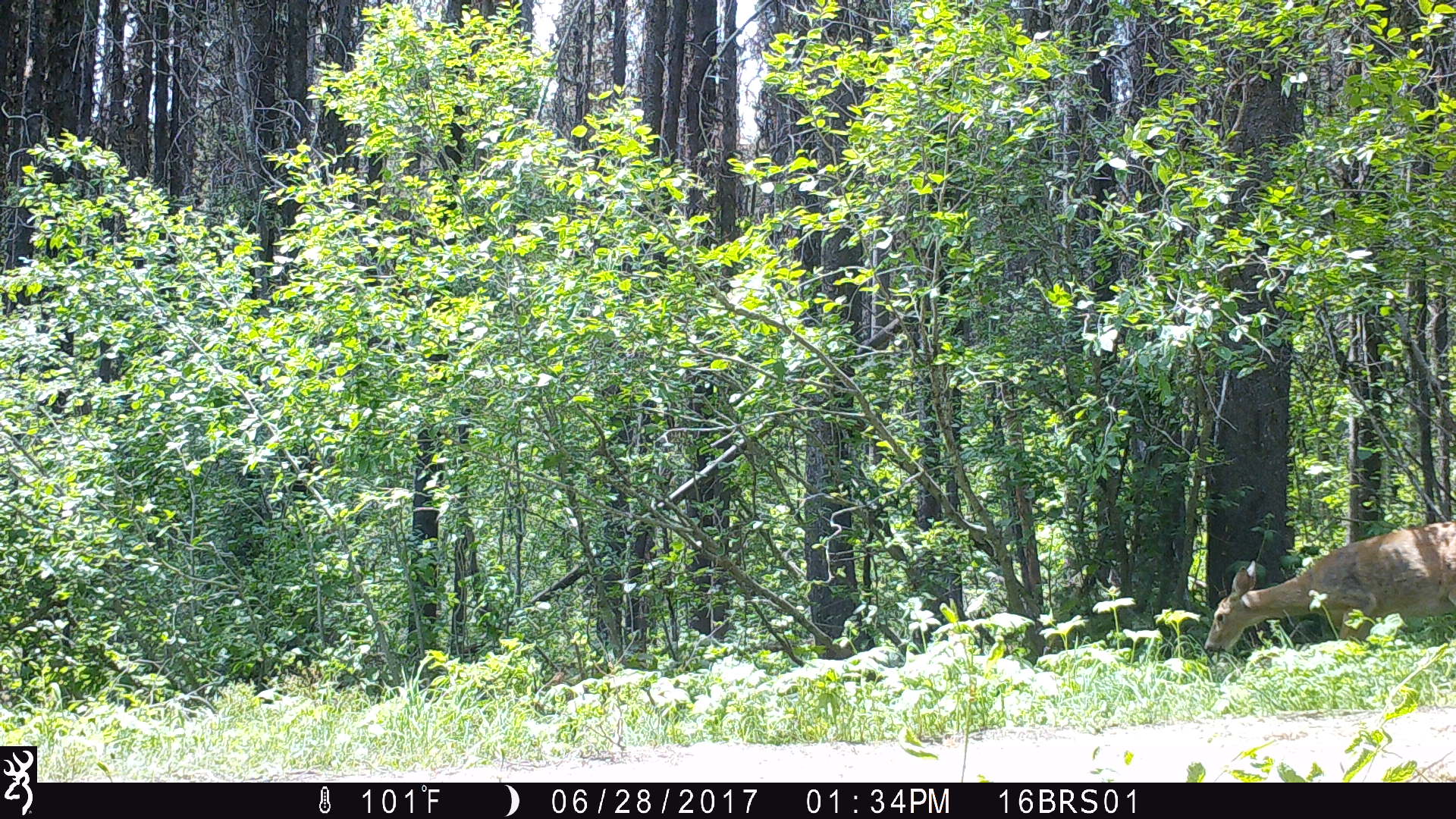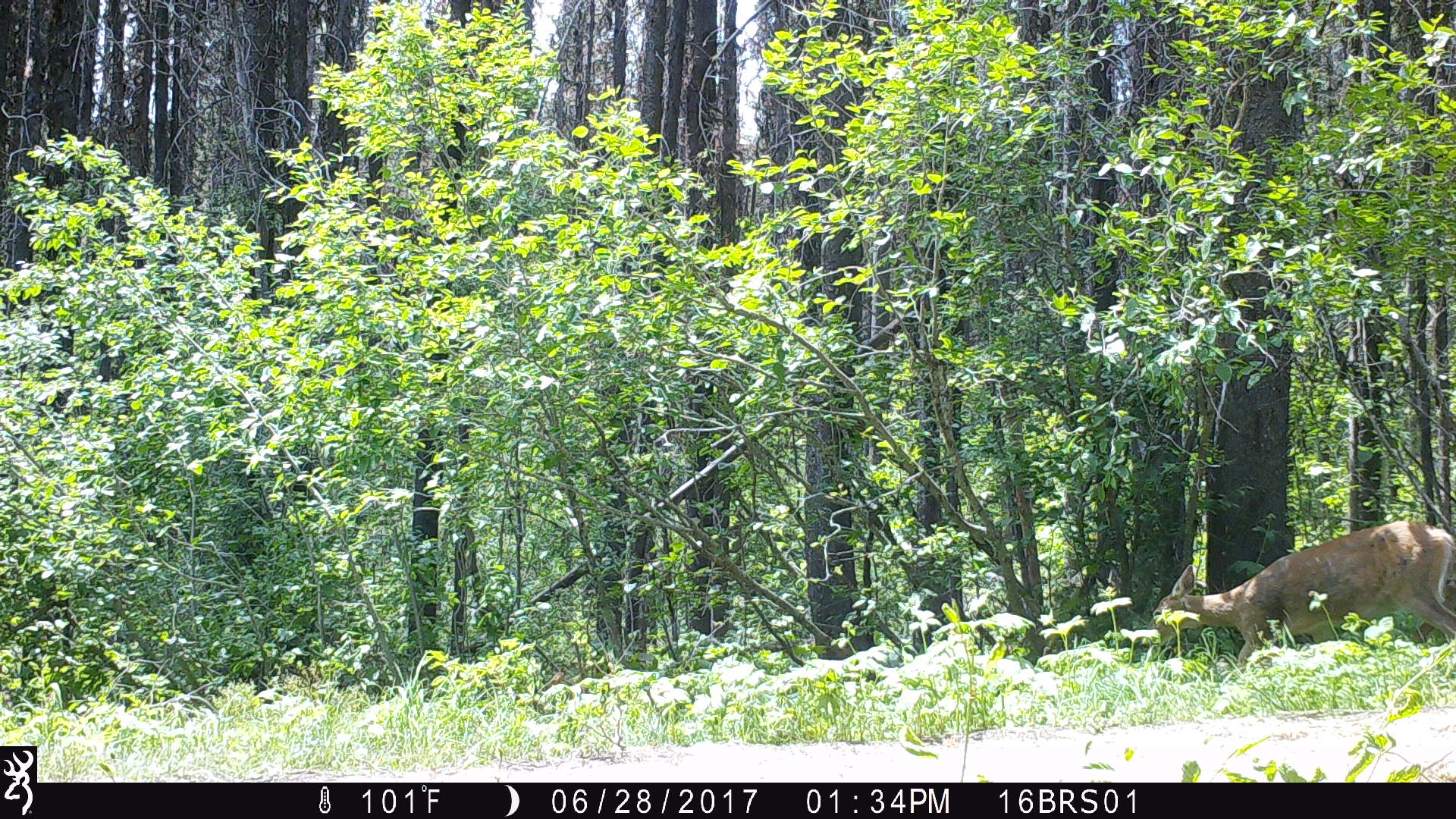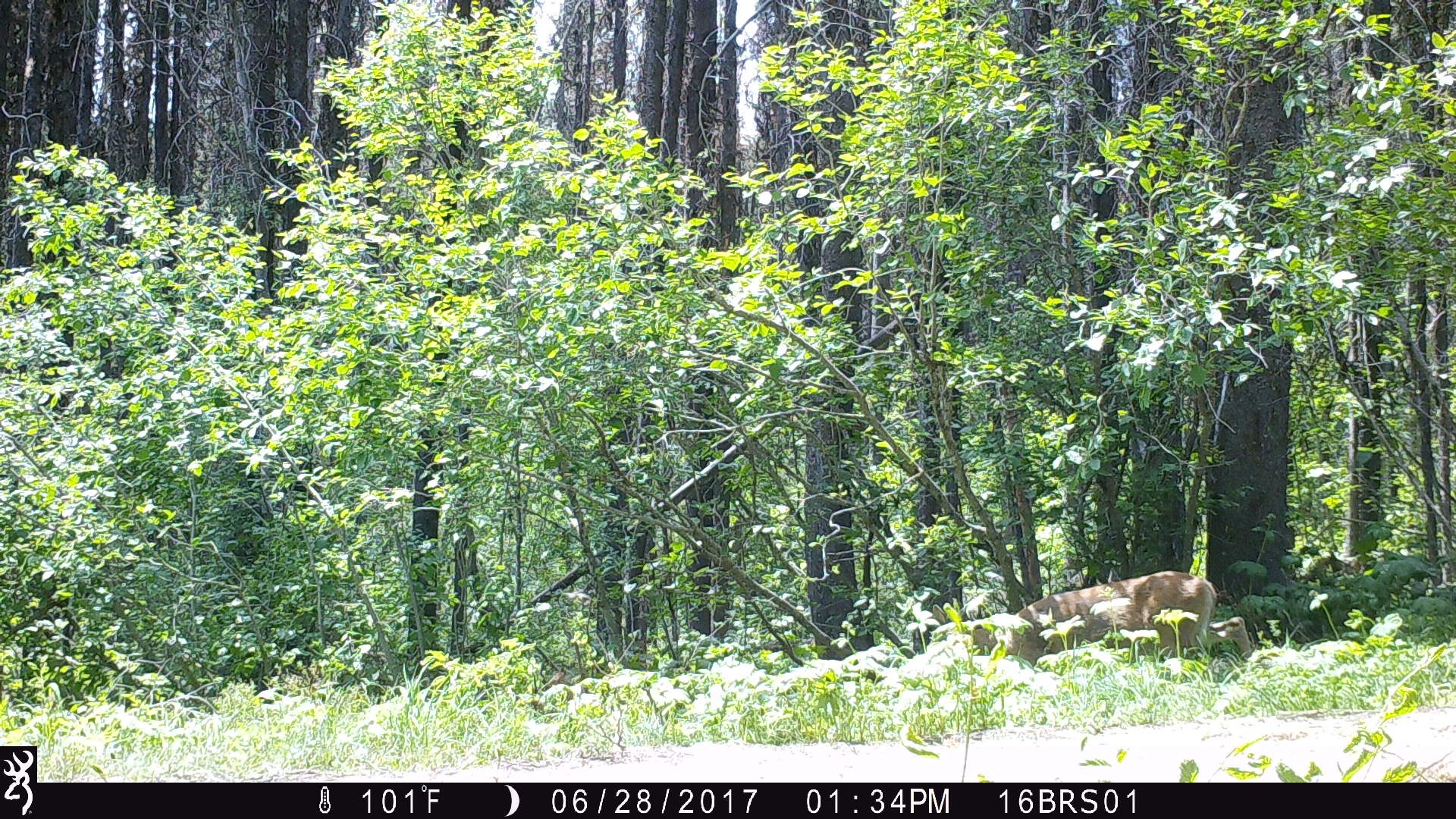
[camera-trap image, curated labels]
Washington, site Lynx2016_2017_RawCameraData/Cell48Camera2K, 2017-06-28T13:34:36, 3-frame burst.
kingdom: Animalia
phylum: Chordata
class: Mammalia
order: Artiodactyla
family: Cervidae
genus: Odocoileus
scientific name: Odocoileus virginianus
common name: white-tailed deer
Odocoileus virginianus (white-tailed deer). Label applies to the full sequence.